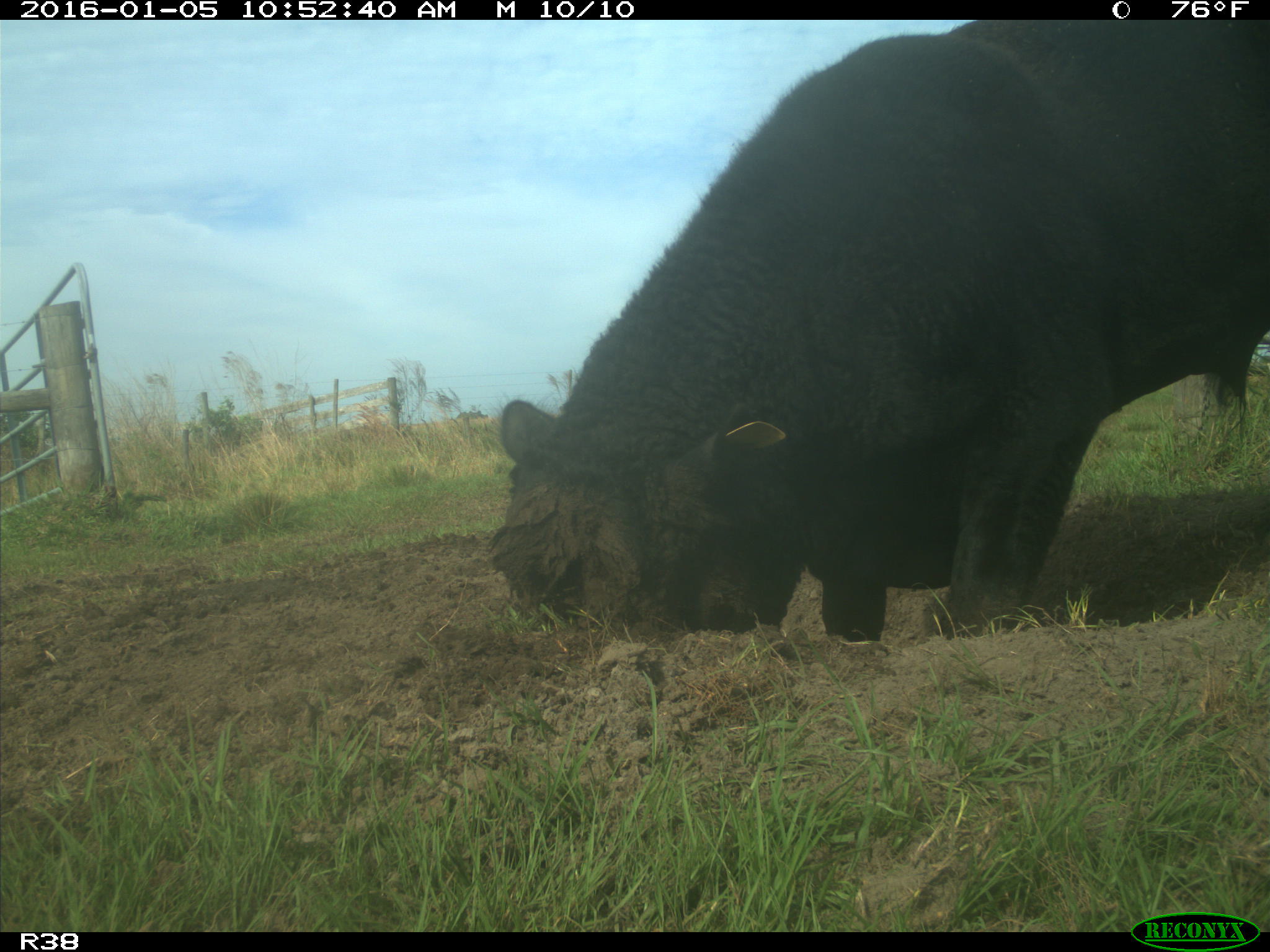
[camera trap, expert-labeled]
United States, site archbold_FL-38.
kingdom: Animalia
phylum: Chordata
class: Mammalia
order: Artiodactyla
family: Bovidae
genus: Bos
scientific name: Bos taurus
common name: domestic cow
Bos taurus (domestic cow).